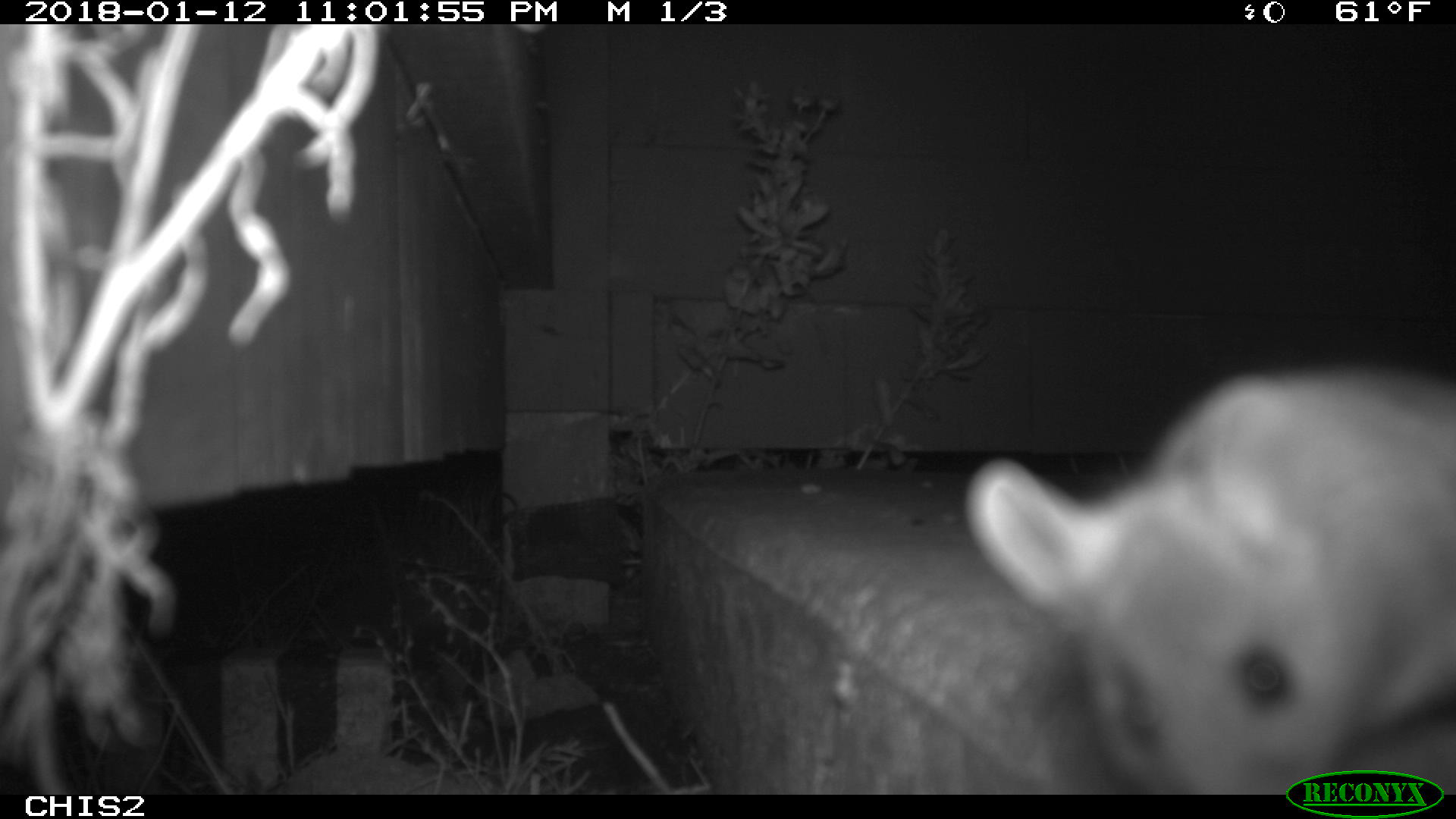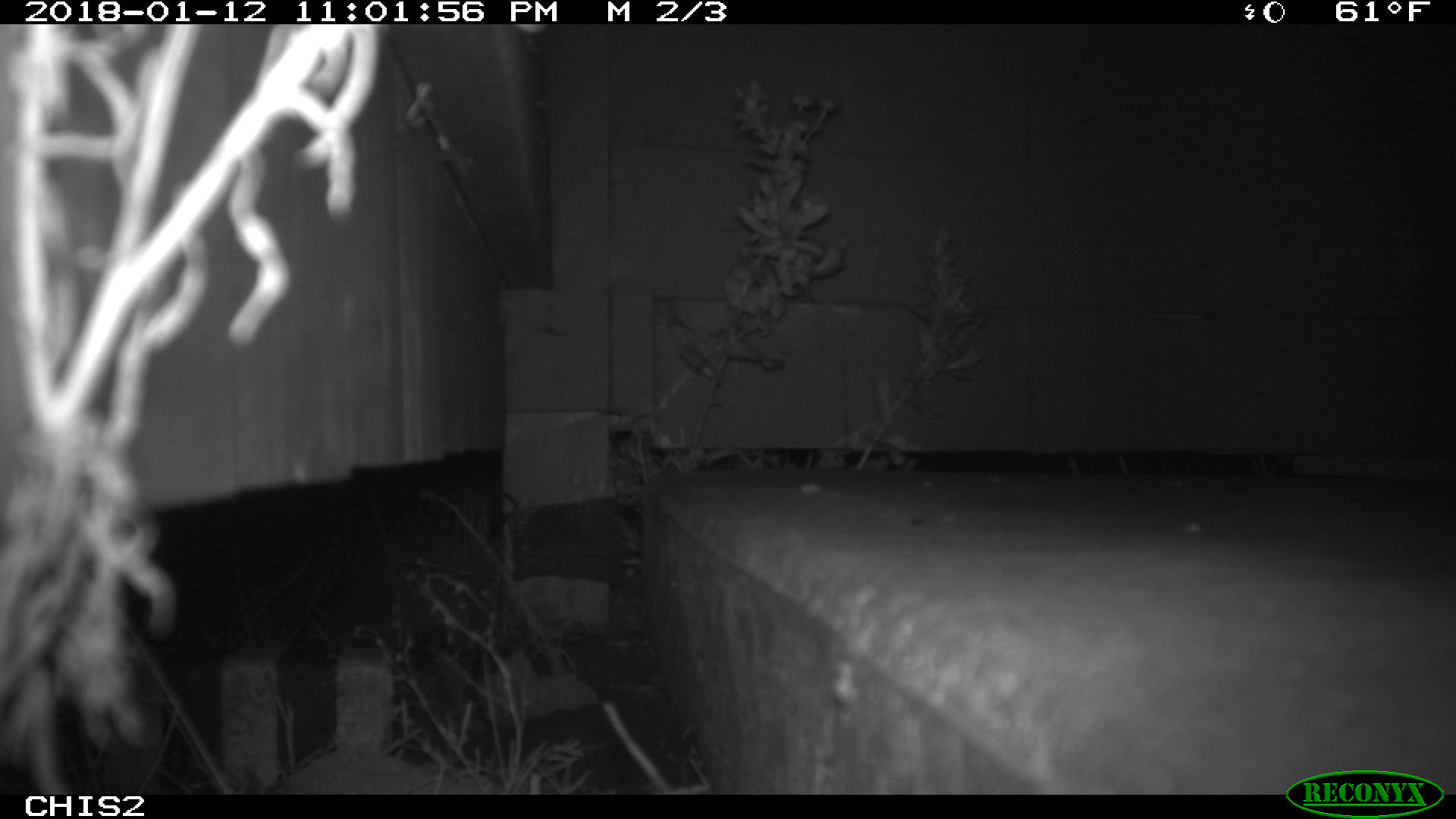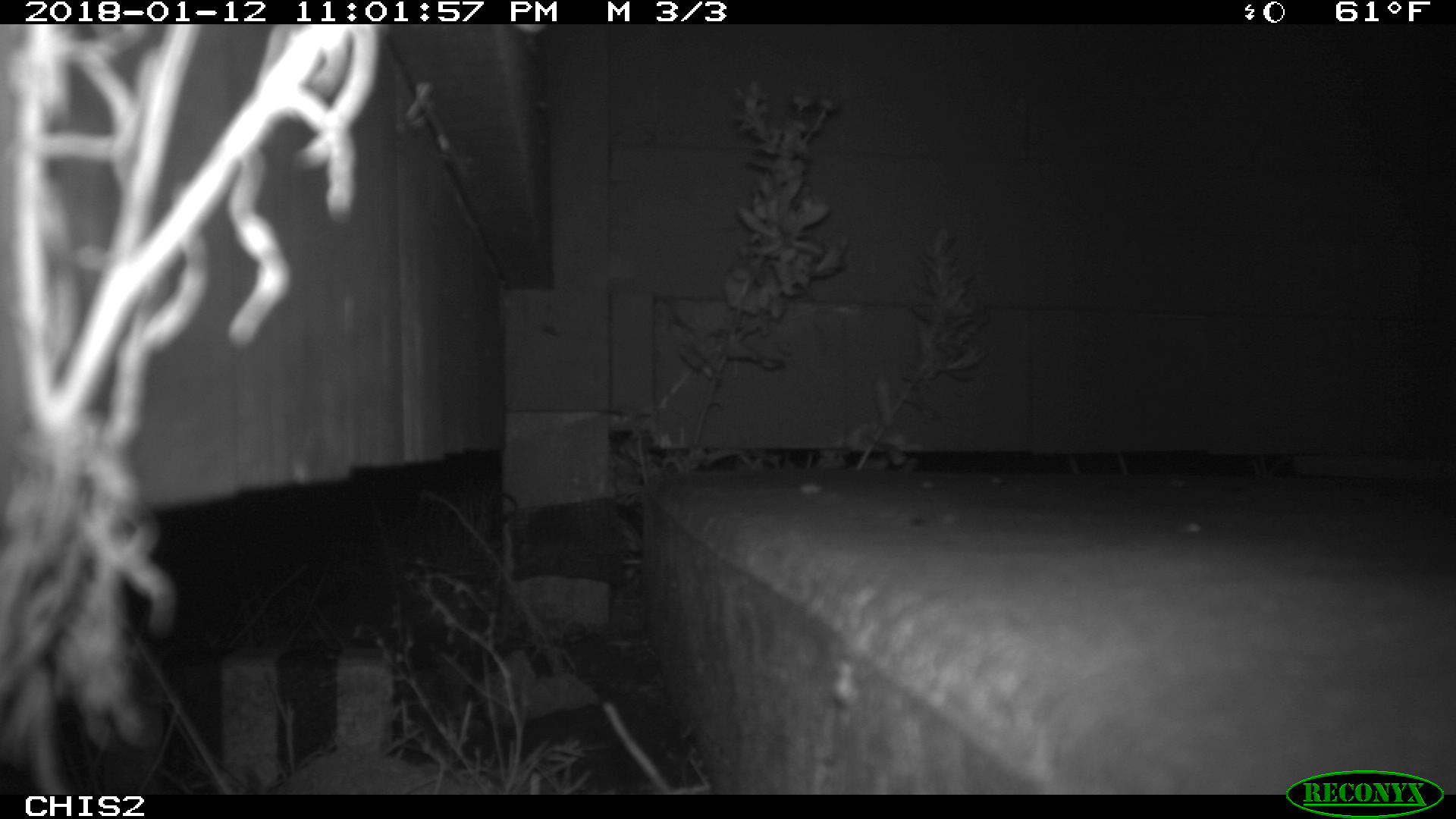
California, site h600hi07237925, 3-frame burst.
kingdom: Animalia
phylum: Chordata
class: Mammalia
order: Rodentia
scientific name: Rodentia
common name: rodent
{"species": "rodent (Rodentia)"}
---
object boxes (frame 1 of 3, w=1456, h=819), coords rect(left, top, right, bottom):
rodent: rect(966, 364, 1455, 794)